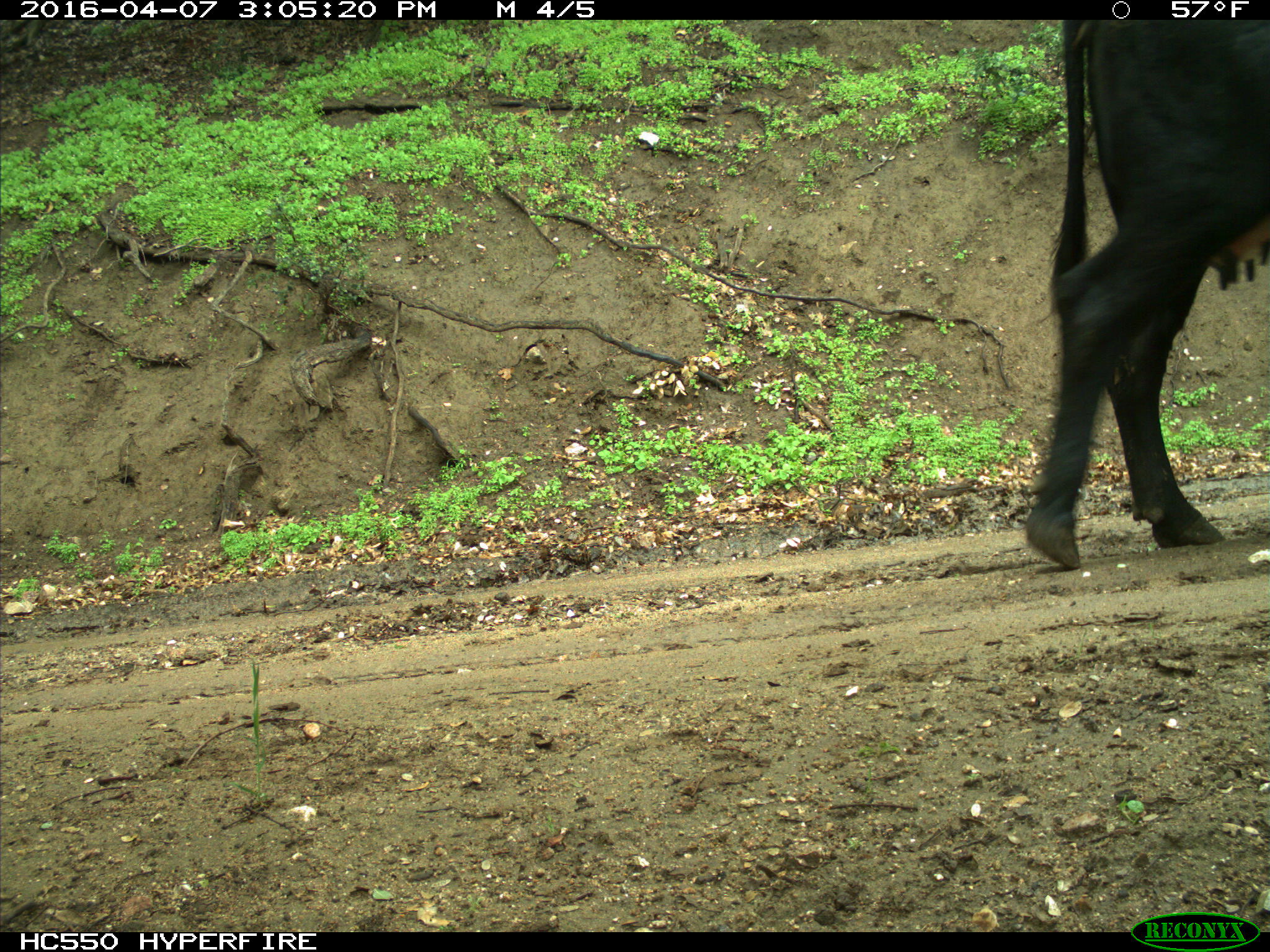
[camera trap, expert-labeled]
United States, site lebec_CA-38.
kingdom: Animalia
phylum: Chordata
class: Mammalia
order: Artiodactyla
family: Bovidae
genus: Bos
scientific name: Bos taurus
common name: domestic cow